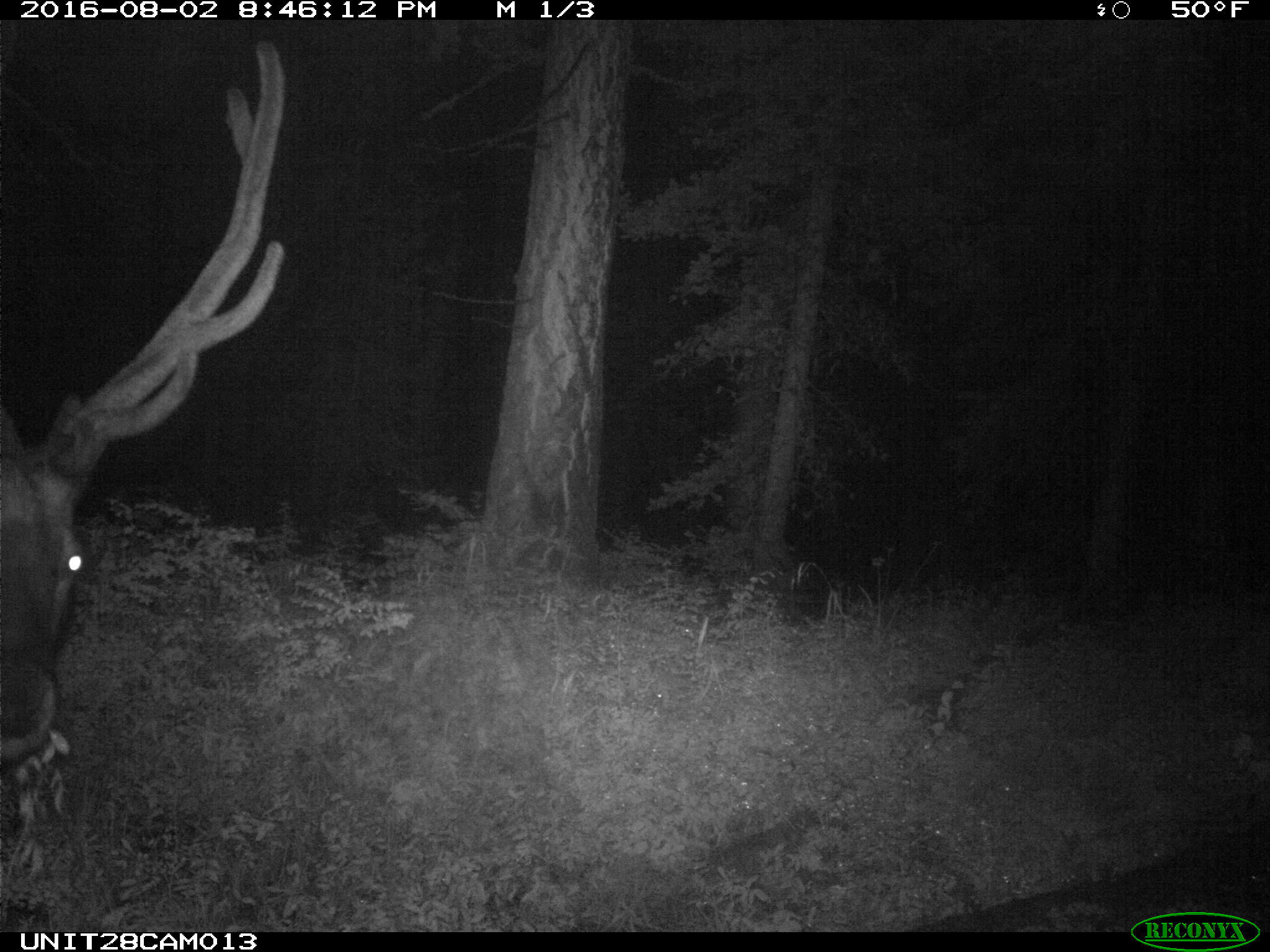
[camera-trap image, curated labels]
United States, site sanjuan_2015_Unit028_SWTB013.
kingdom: Animalia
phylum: Chordata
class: Mammalia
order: Artiodactyla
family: Cervidae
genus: Cervus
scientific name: Cervus elaphus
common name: red deer